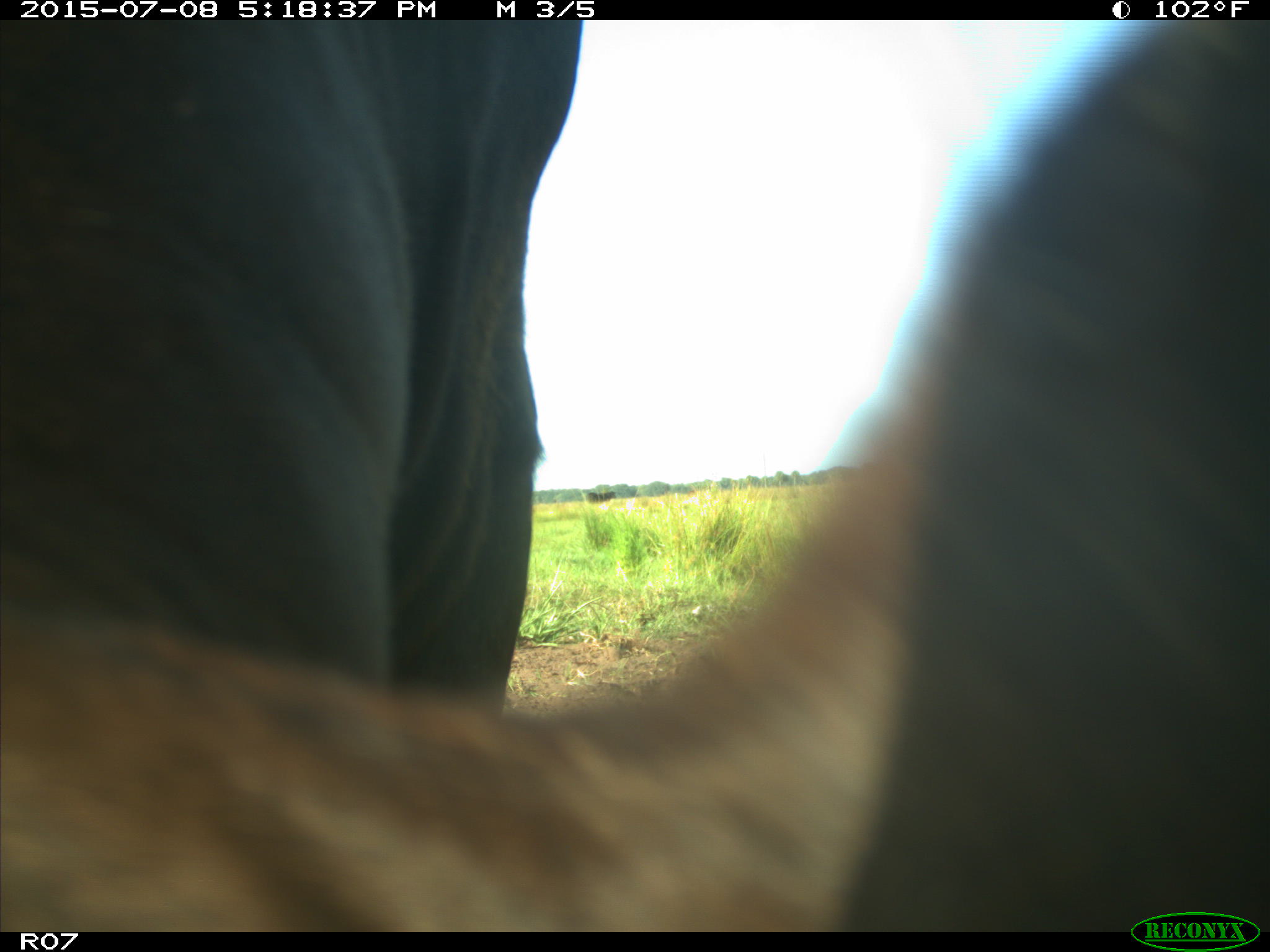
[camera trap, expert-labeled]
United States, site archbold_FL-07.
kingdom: Animalia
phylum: Chordata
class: Mammalia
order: Artiodactyla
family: Bovidae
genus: Bos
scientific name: Bos taurus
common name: domestic cow